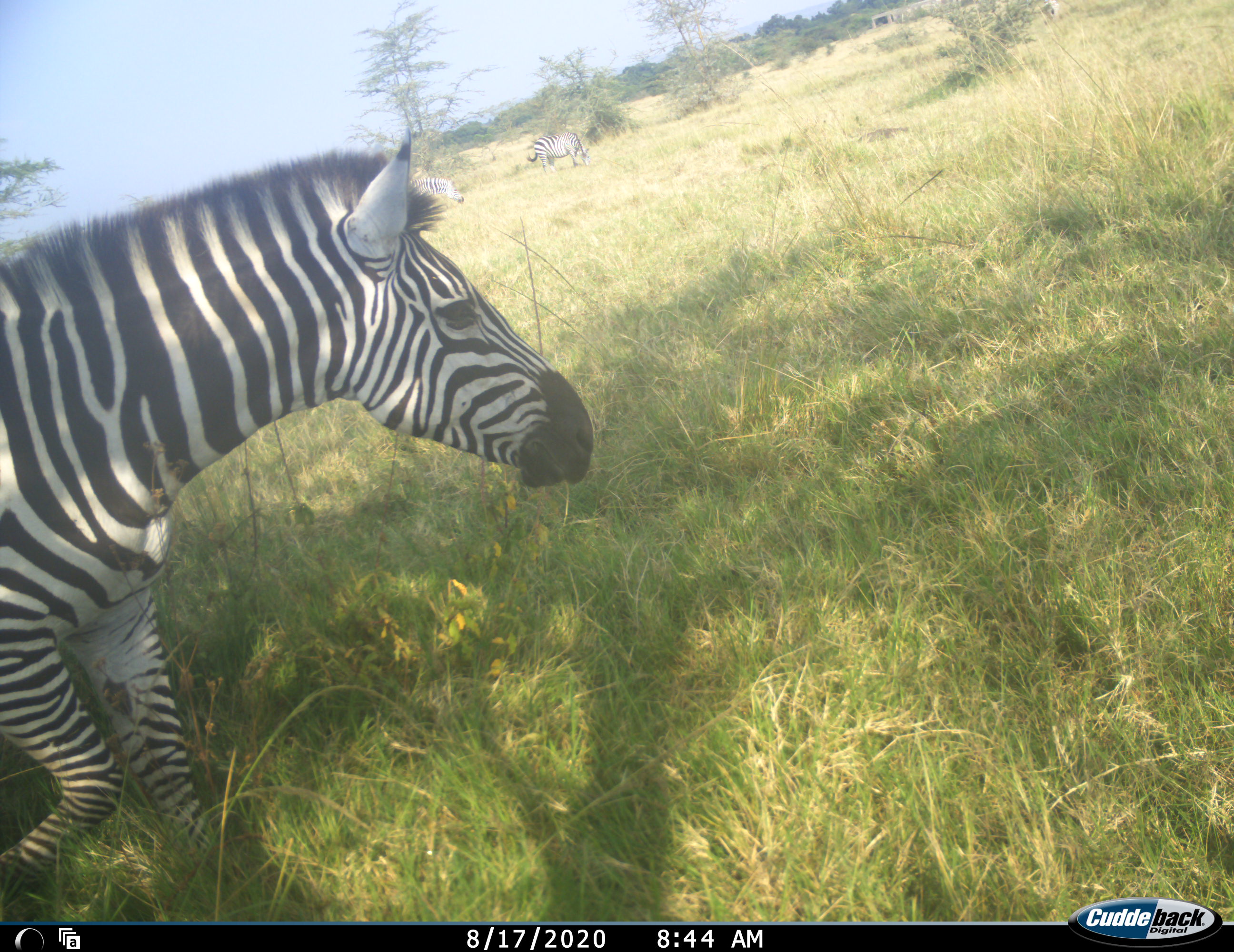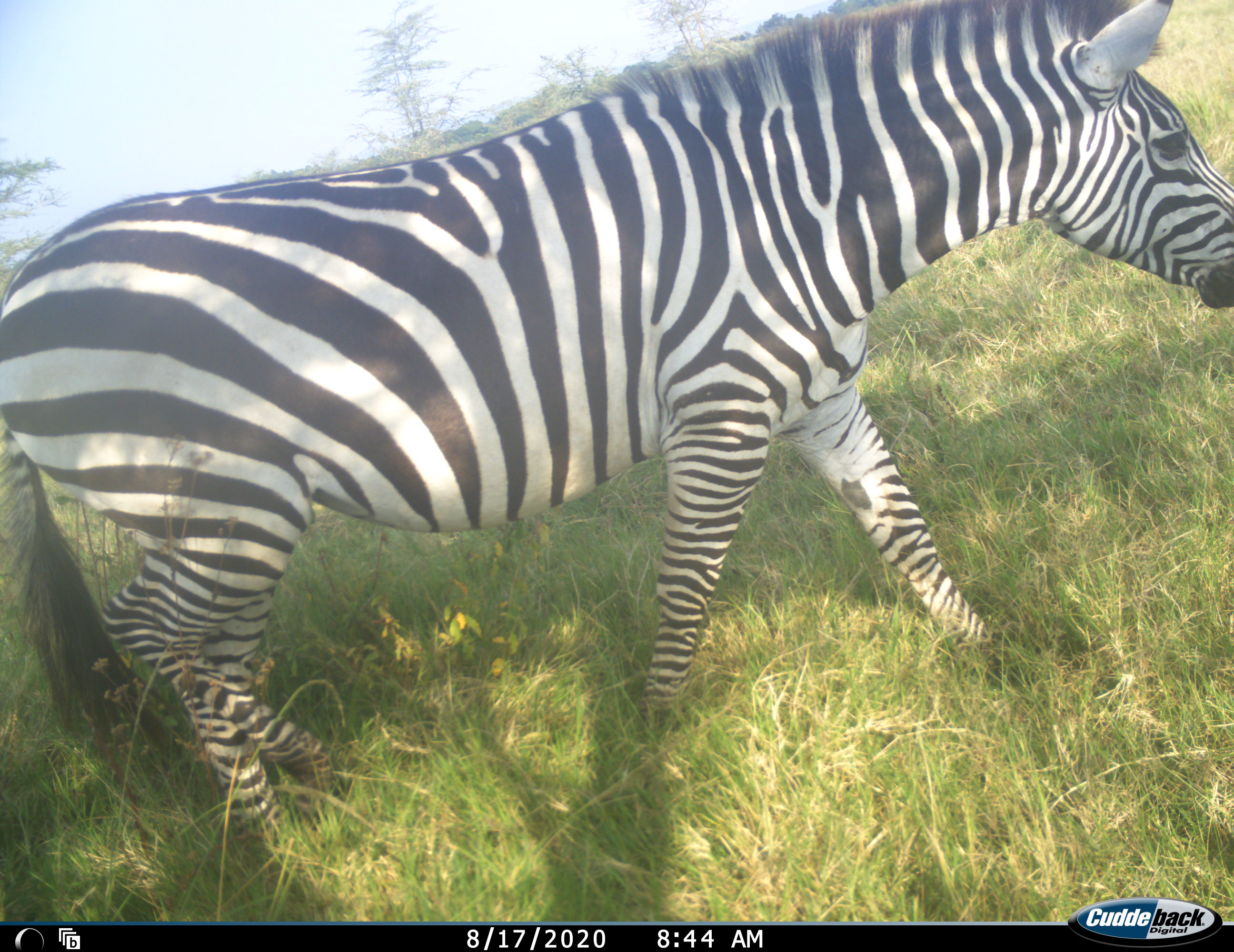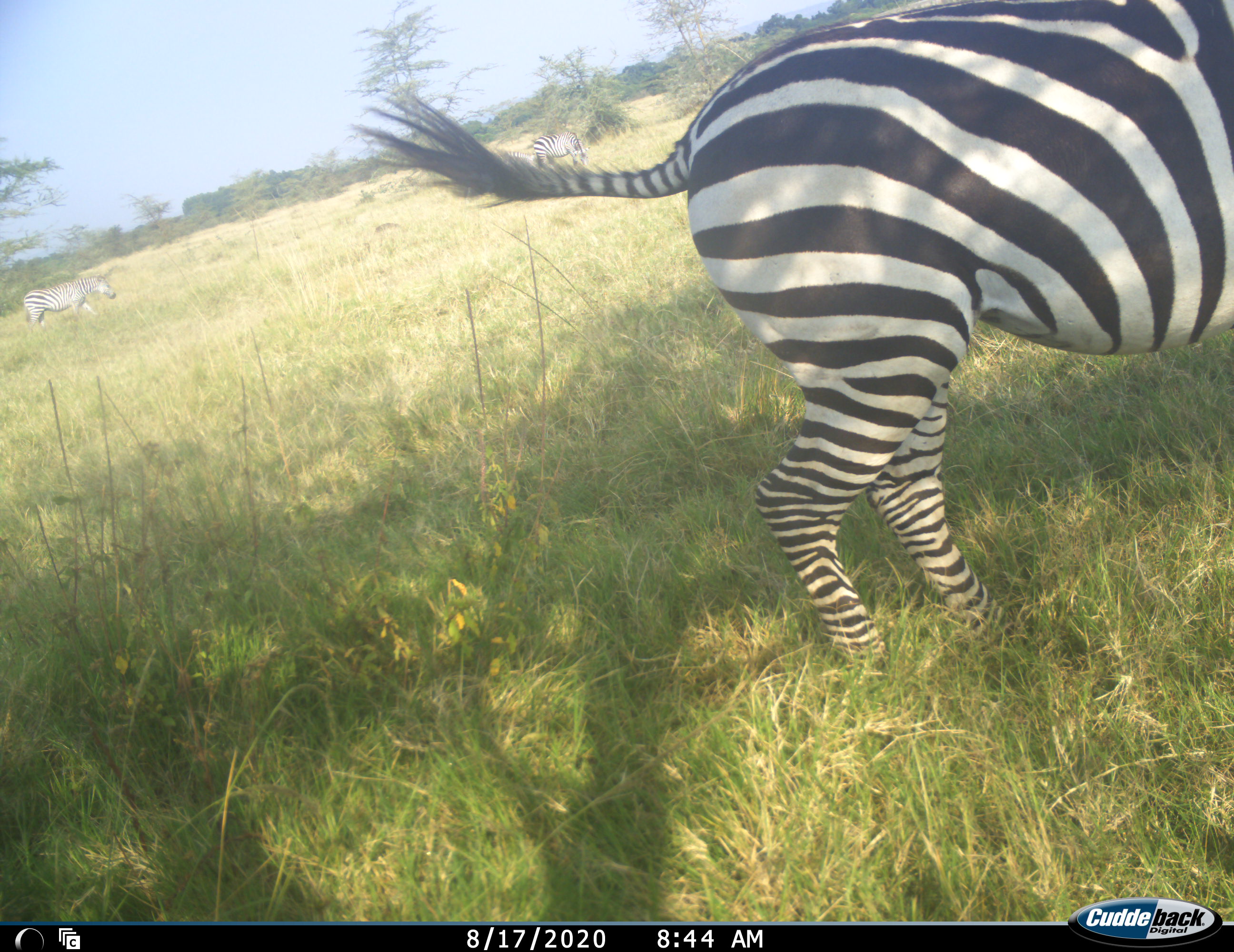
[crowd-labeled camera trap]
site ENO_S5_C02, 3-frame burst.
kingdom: Animalia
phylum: Chordata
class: Mammalia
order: Perissodactyla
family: Equidae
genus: Equus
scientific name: Equus quagga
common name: plains zebra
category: zebraplains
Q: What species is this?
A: Zebraplains (plains zebra) (Equus quagga).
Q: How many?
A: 3.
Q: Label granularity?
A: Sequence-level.